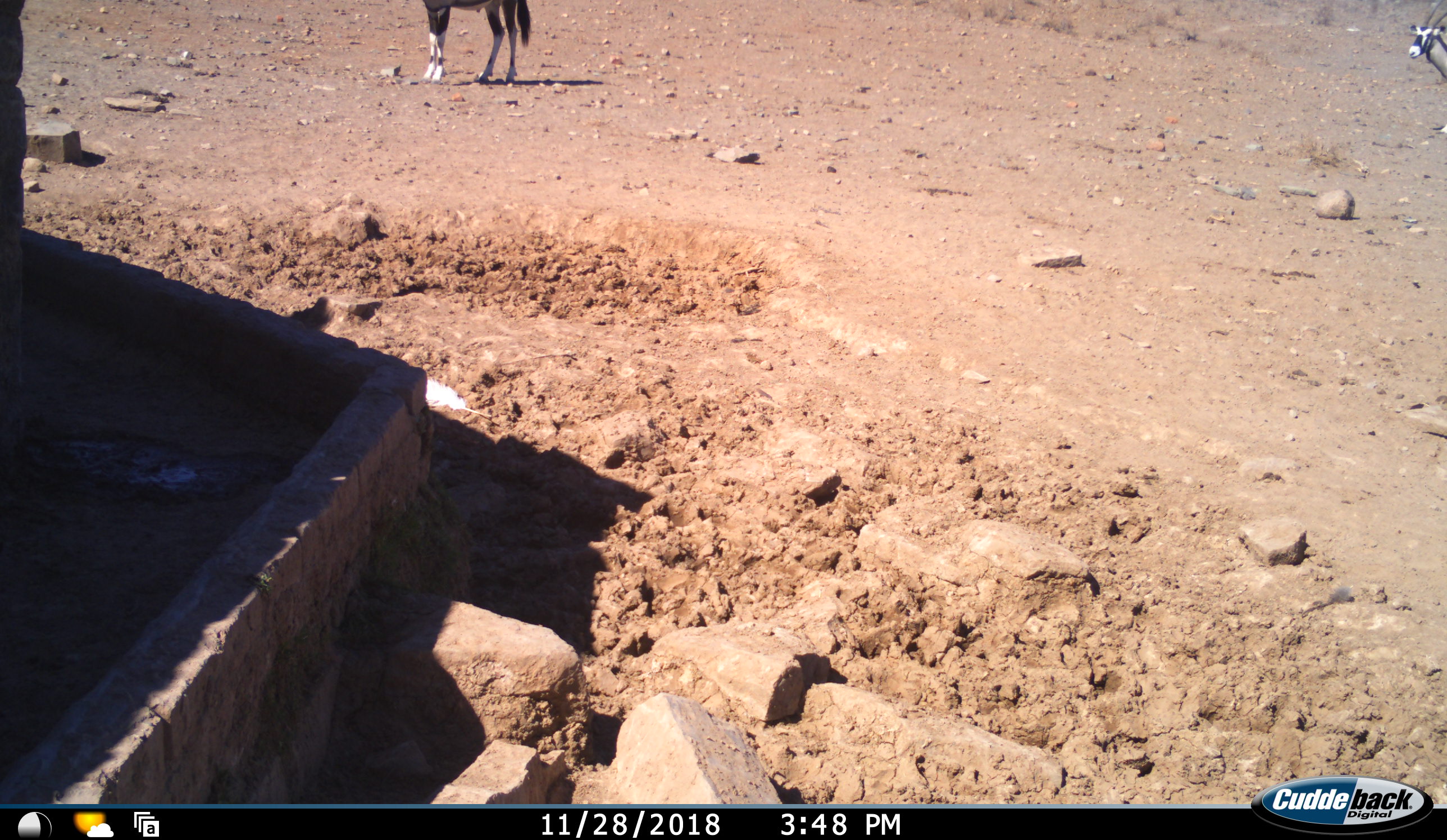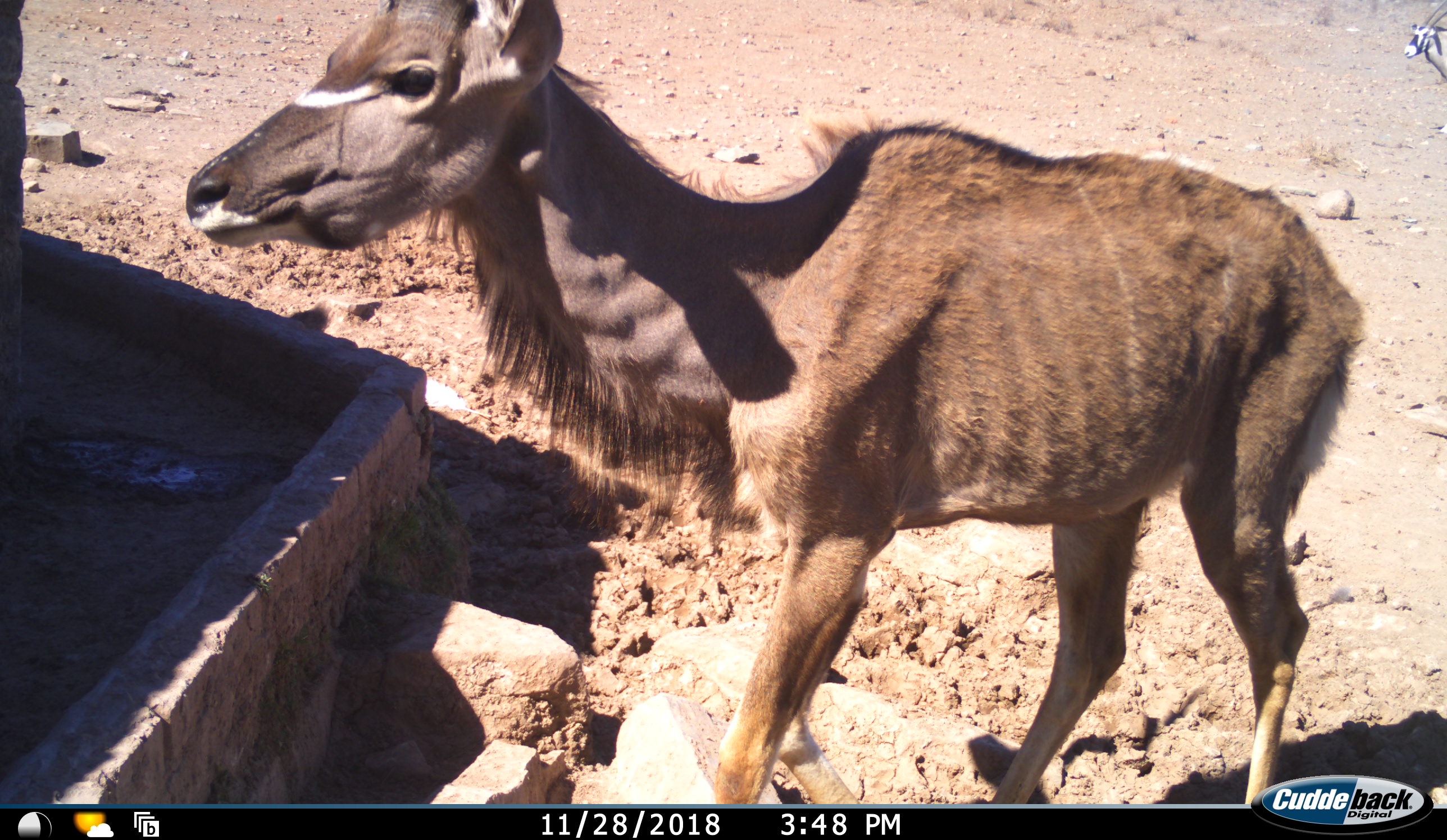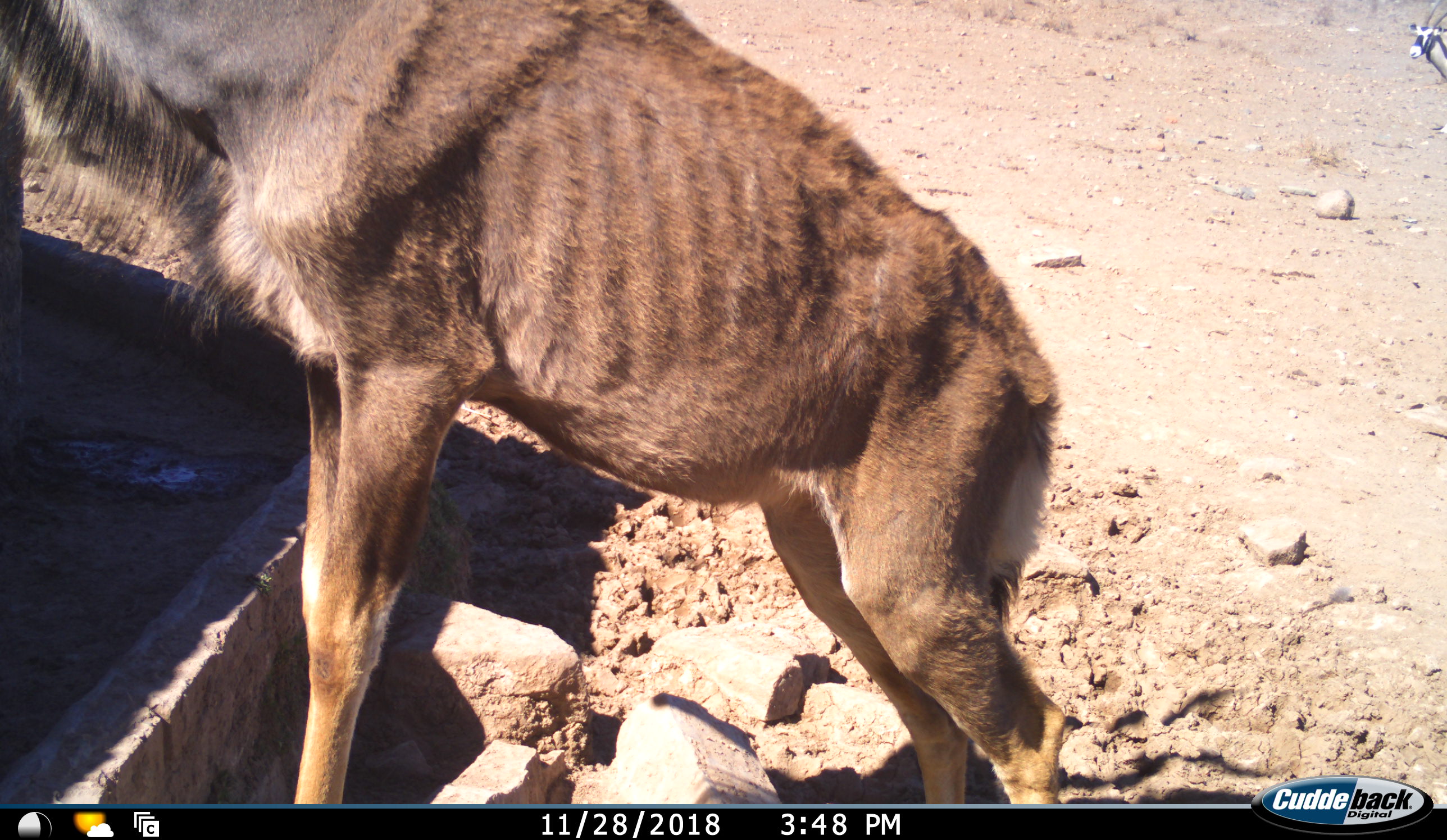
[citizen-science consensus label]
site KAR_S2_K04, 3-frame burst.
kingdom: Animalia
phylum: Chordata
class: Mammalia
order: Artiodactyla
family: Bovidae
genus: Oryx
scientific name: Oryx gazella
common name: gemsbok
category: oryx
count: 2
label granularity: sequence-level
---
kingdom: Animalia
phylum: Chordata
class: Mammalia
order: Artiodactyla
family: Bovidae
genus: Tragelaphus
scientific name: Tragelaphus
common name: kudu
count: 1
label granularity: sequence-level